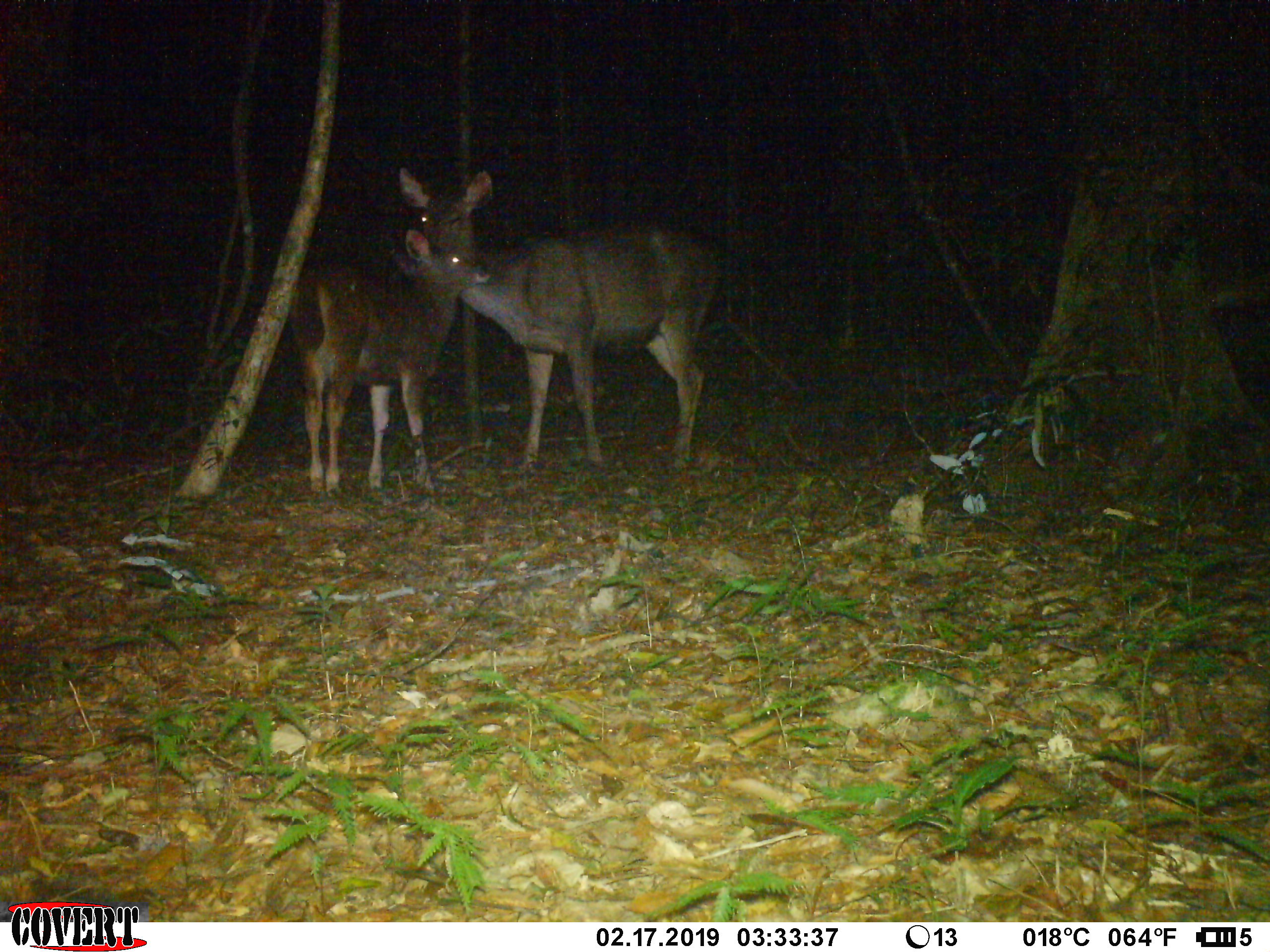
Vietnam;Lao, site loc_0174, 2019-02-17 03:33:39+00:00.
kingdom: Animalia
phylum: Chordata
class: Mammalia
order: Artiodactyla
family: Cervidae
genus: Rusa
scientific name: Rusa unicolor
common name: sambar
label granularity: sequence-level